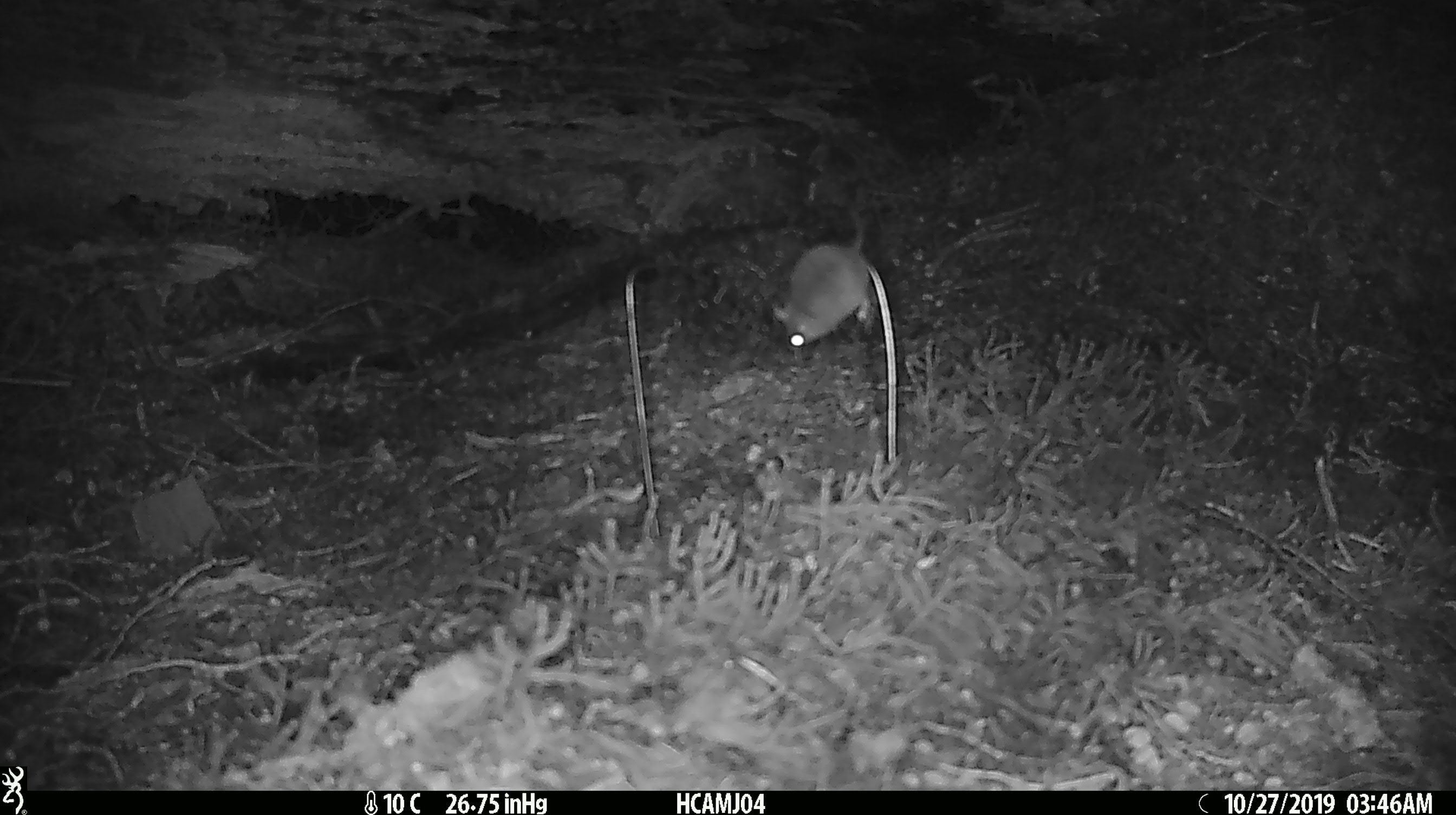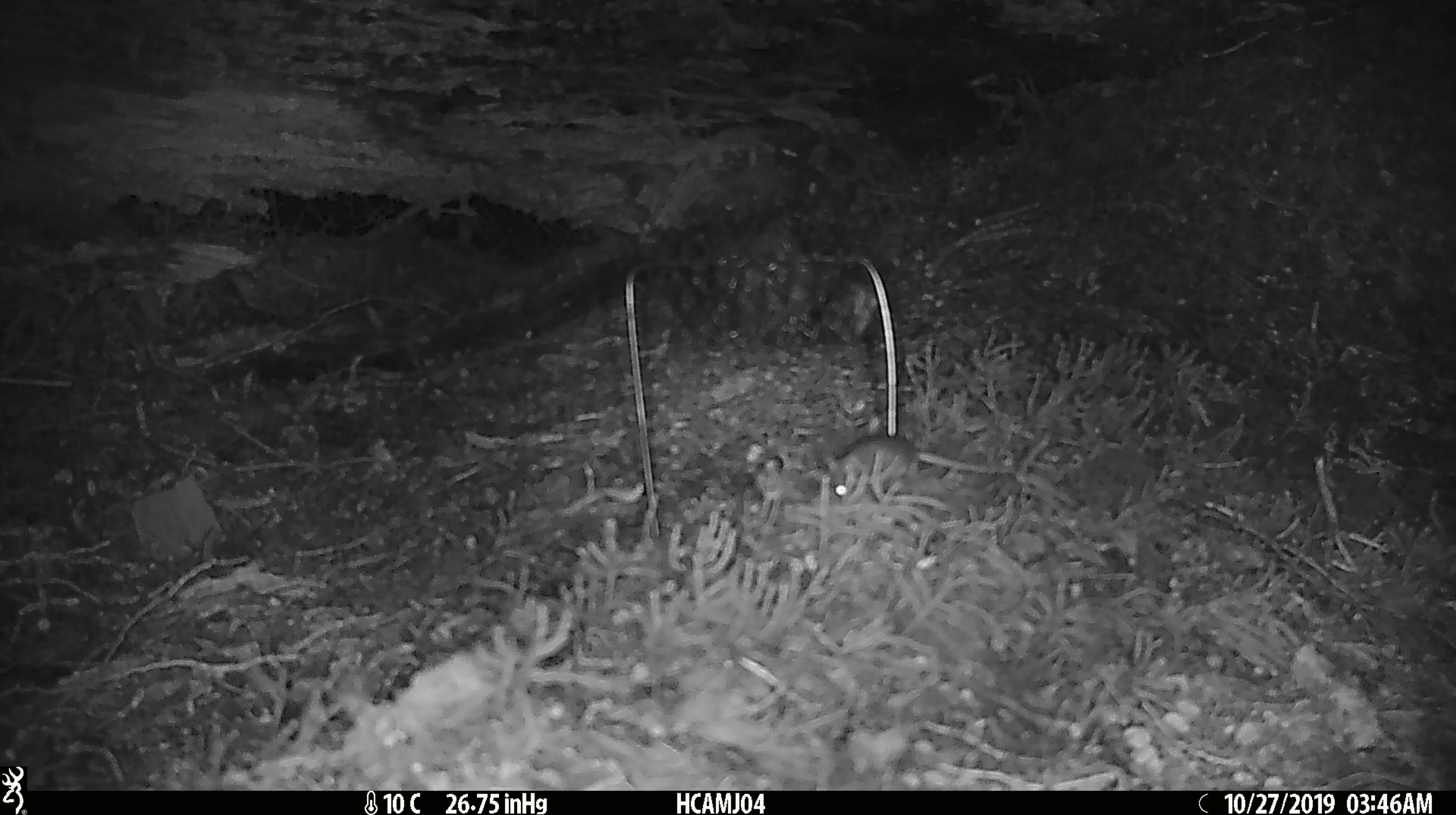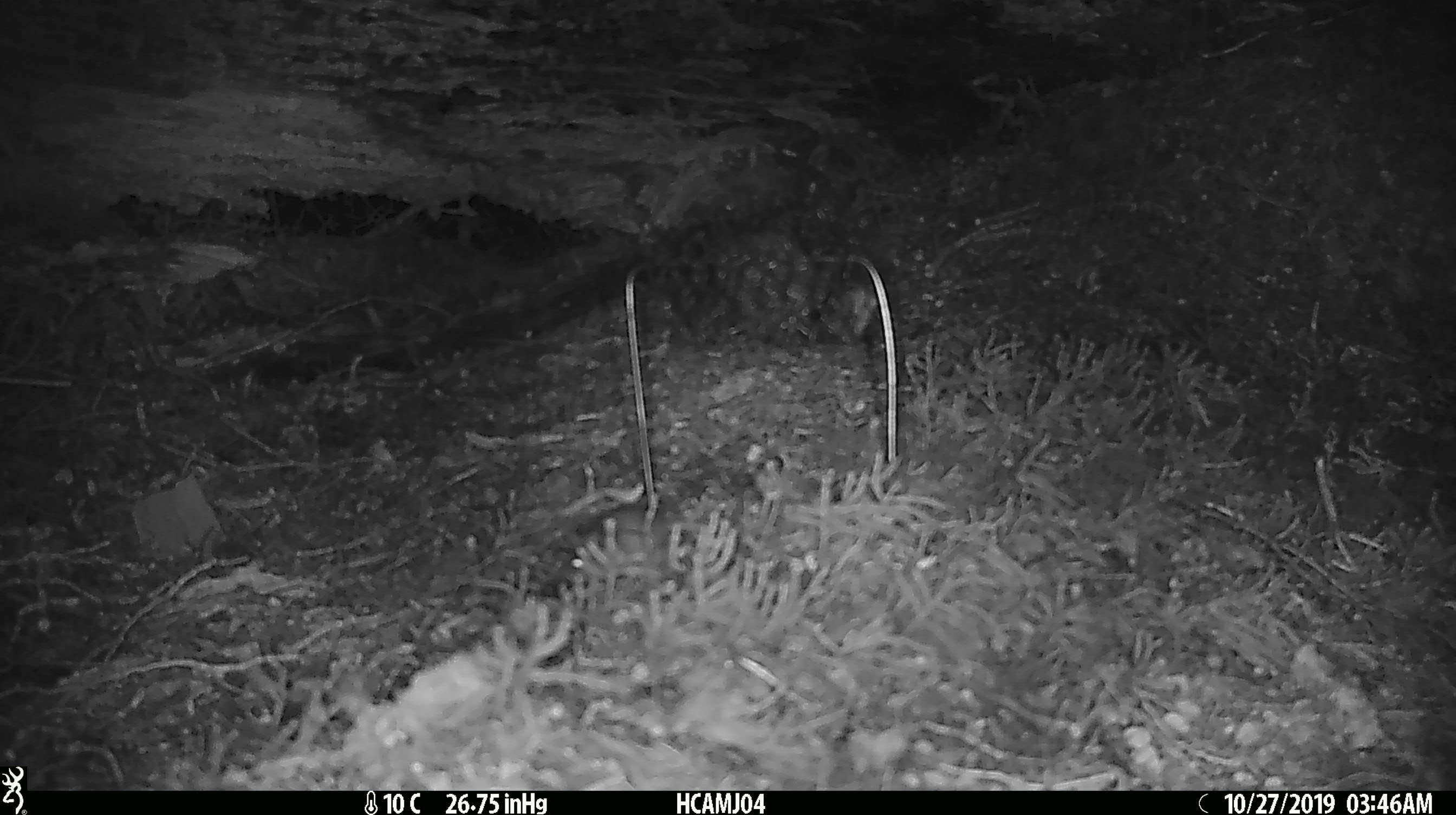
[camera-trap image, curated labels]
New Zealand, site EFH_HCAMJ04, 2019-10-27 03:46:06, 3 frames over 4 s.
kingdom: Animalia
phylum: Chordata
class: Mammalia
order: Rodentia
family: Muridae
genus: Mus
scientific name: Mus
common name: mouse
Mouse (Mus).